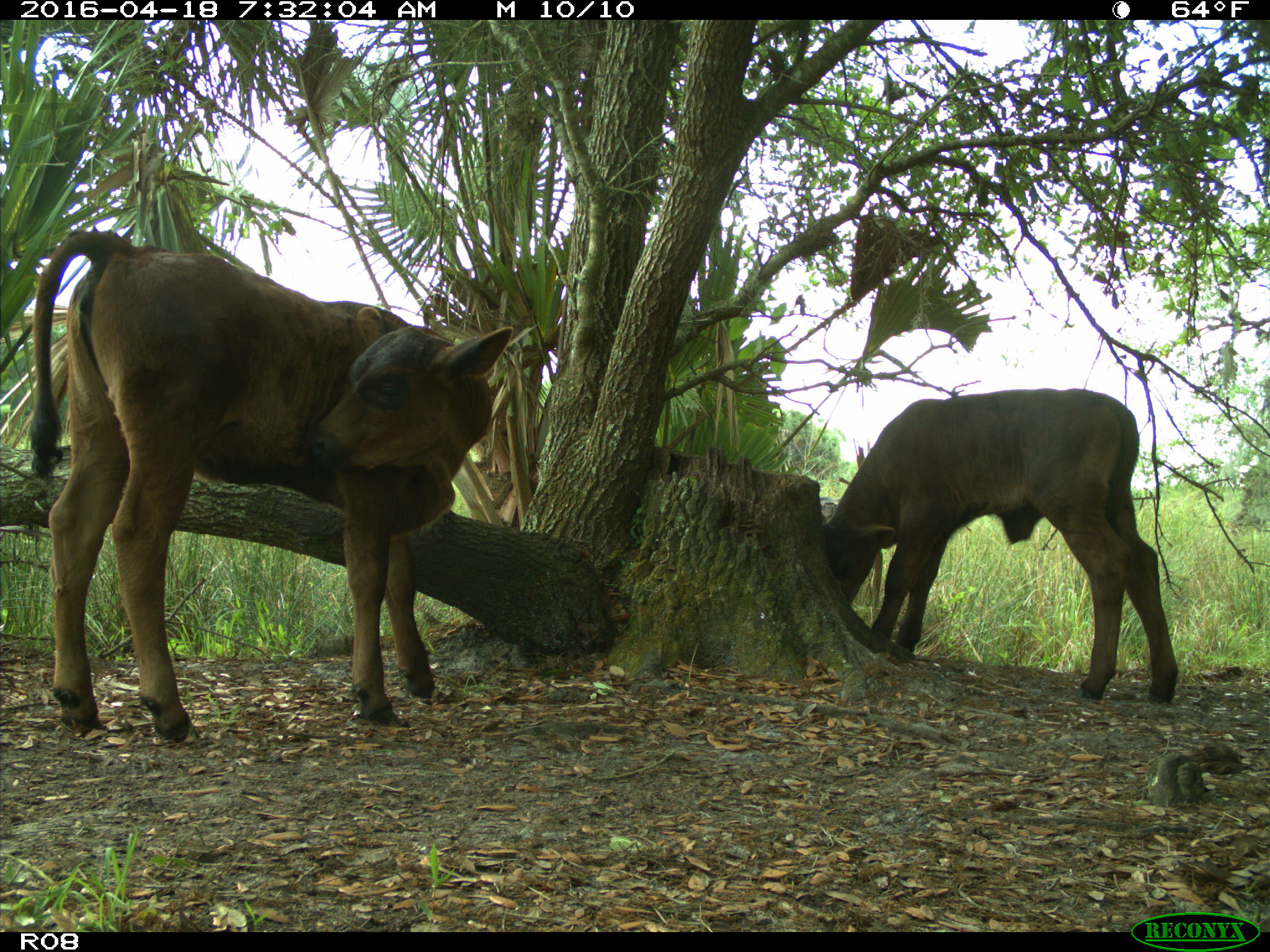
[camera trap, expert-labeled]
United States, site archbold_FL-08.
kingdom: Animalia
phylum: Chordata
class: Mammalia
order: Artiodactyla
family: Bovidae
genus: Bos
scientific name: Bos taurus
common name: domestic cow